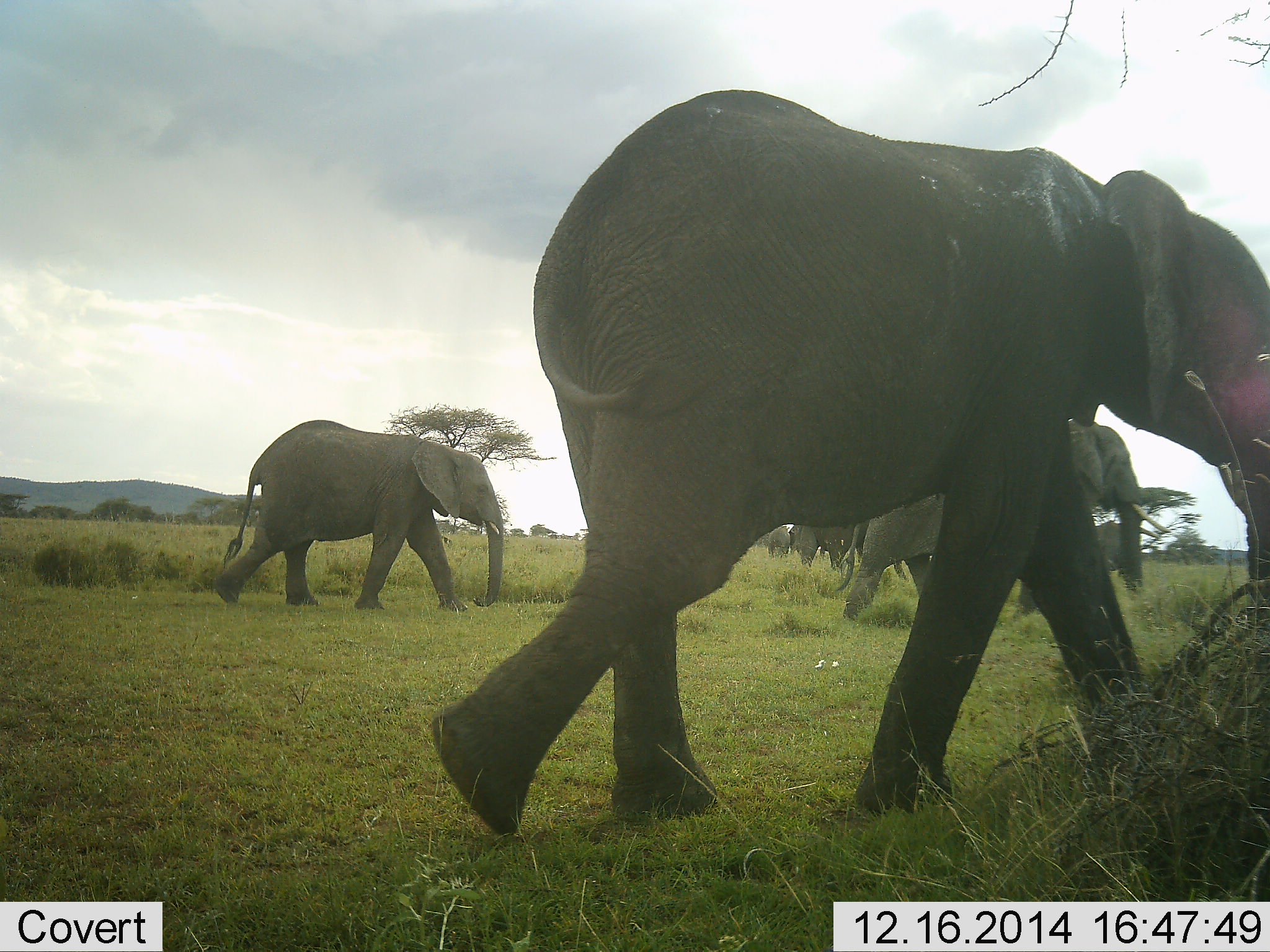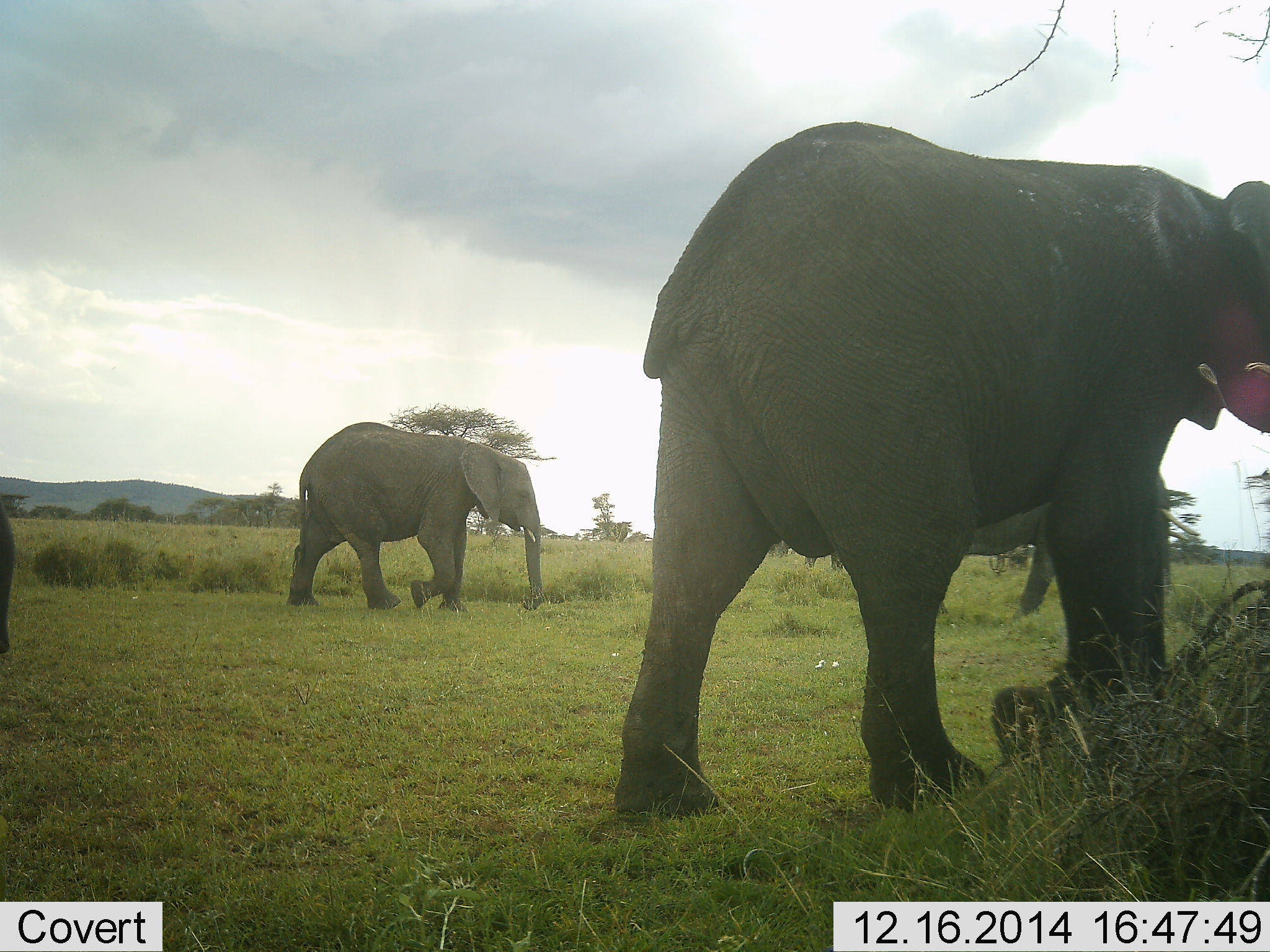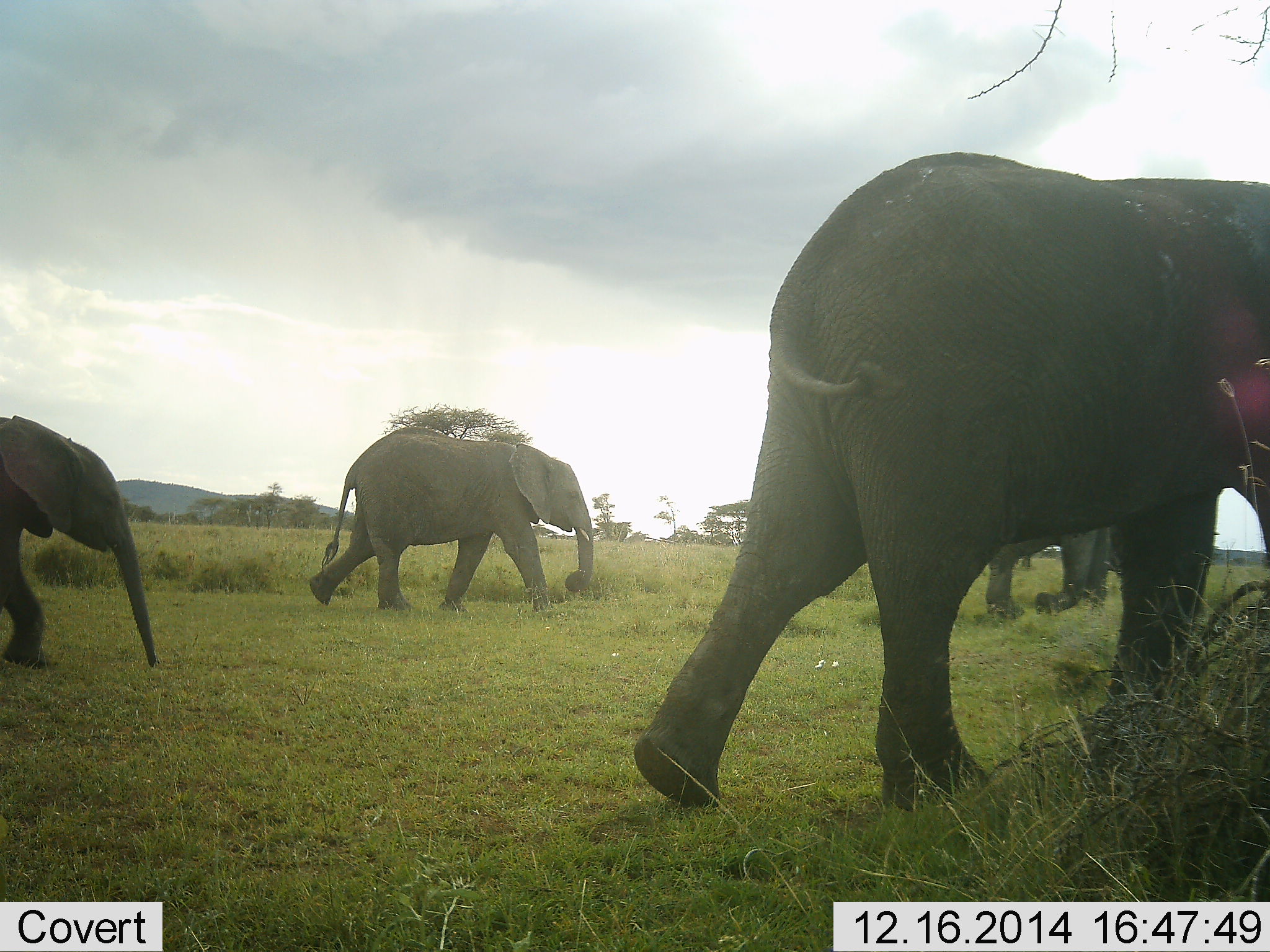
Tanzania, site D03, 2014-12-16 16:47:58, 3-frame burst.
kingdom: Animalia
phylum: Chordata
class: Mammalia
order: Proboscidea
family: Elephantidae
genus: Loxodonta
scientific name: Loxodonta africana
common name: african bush elephant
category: elephant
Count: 4.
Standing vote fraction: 10%.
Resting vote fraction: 0%.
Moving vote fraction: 100%.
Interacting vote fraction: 0%.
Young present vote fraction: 10%.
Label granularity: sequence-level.